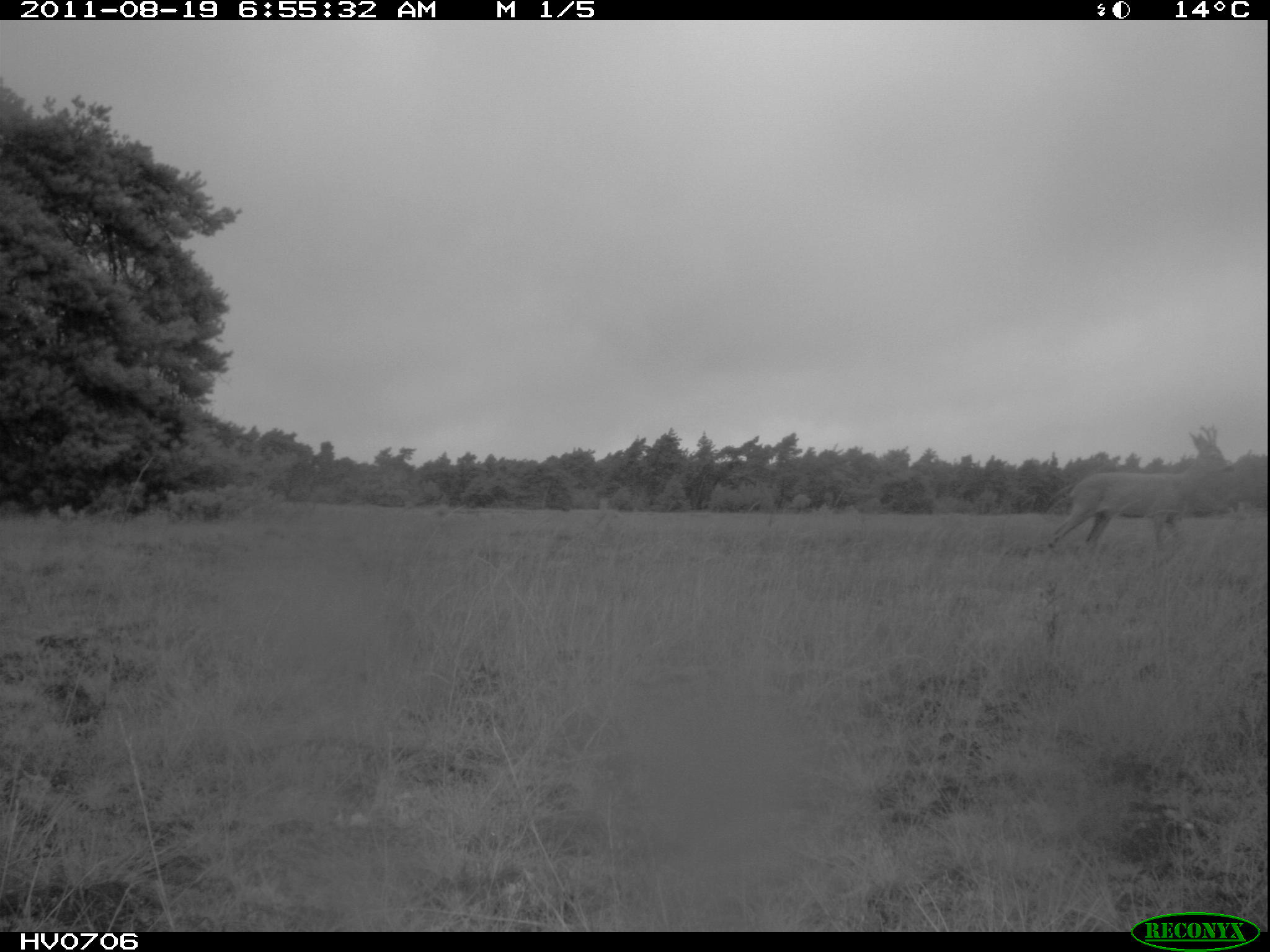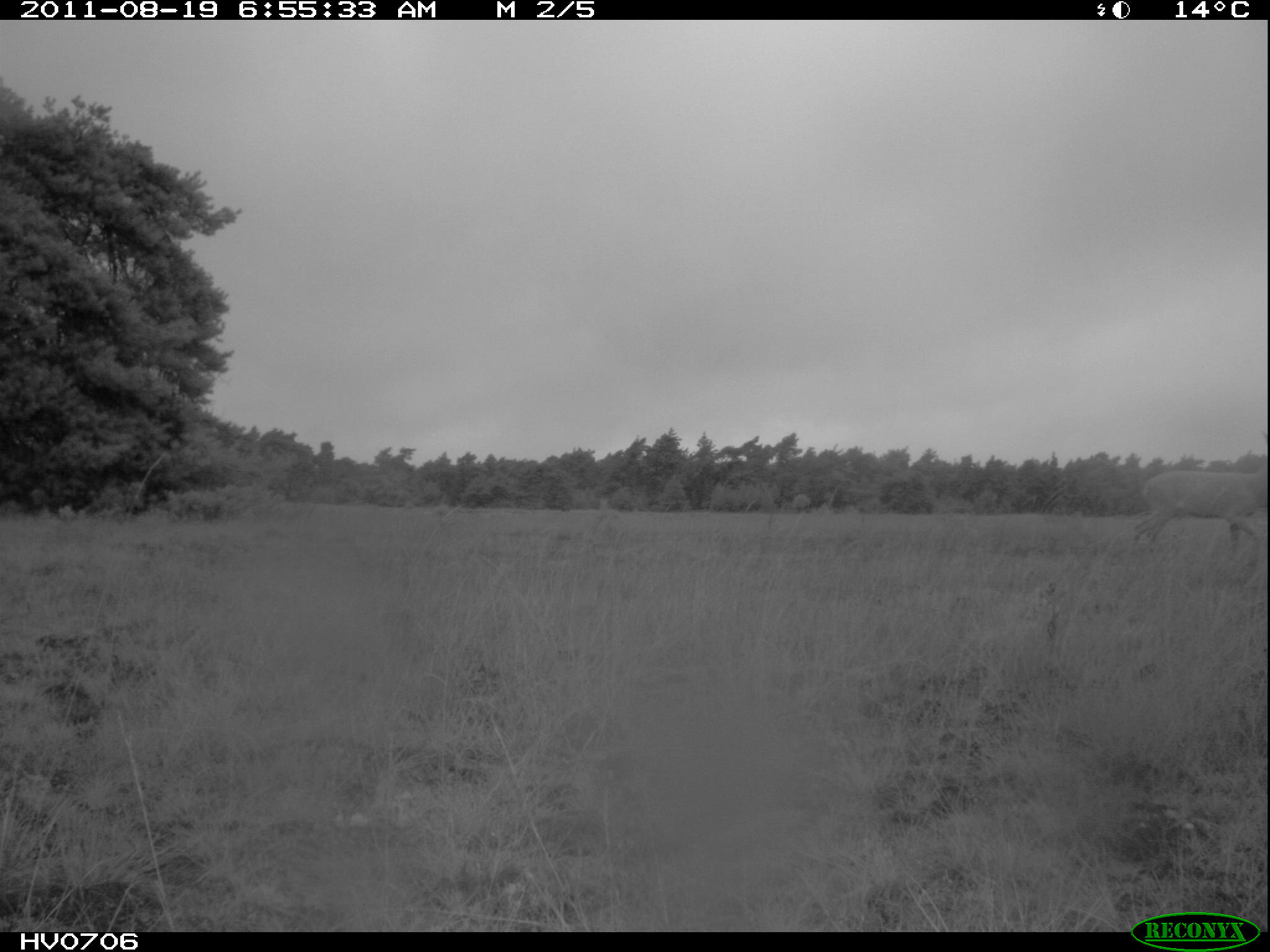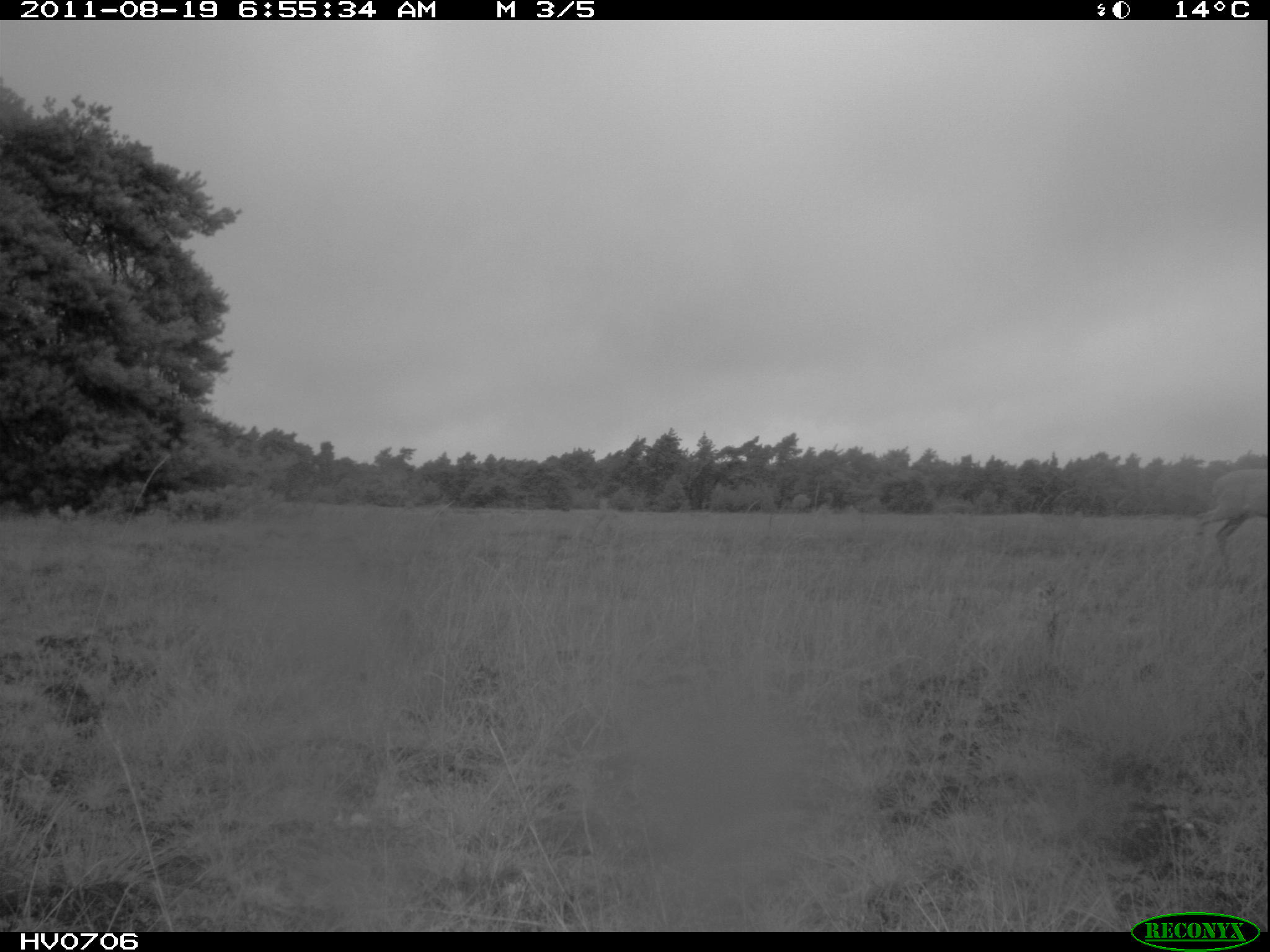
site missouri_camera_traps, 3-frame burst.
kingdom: Animalia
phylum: Chordata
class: Mammalia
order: Artiodactyla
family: Cervidae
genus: Capreolus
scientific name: Capreolus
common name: roe deer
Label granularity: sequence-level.